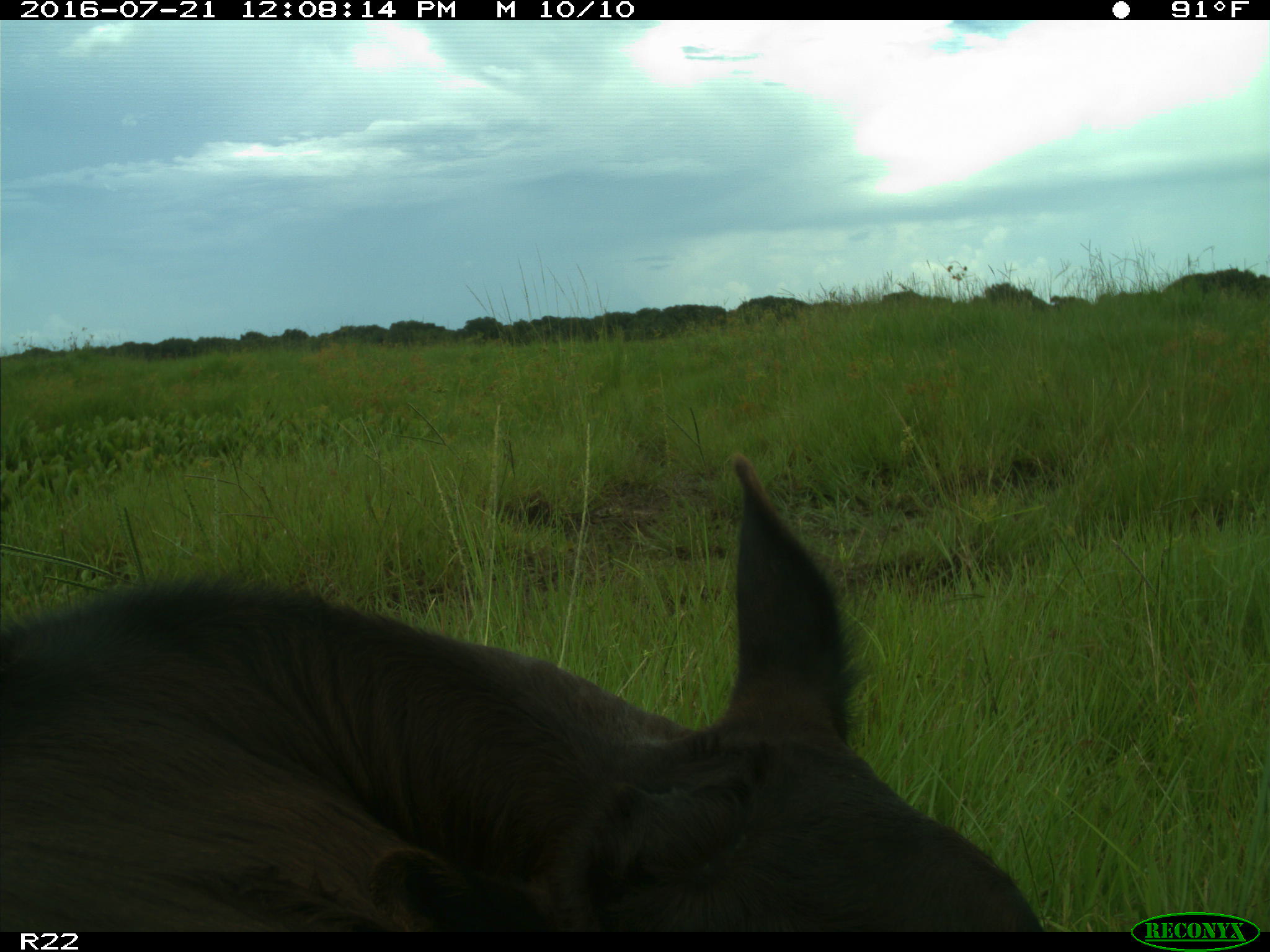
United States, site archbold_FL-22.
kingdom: Animalia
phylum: Chordata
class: Mammalia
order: Artiodactyla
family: Bovidae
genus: Bos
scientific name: Bos taurus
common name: domestic cow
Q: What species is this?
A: Bos taurus (domestic cow).